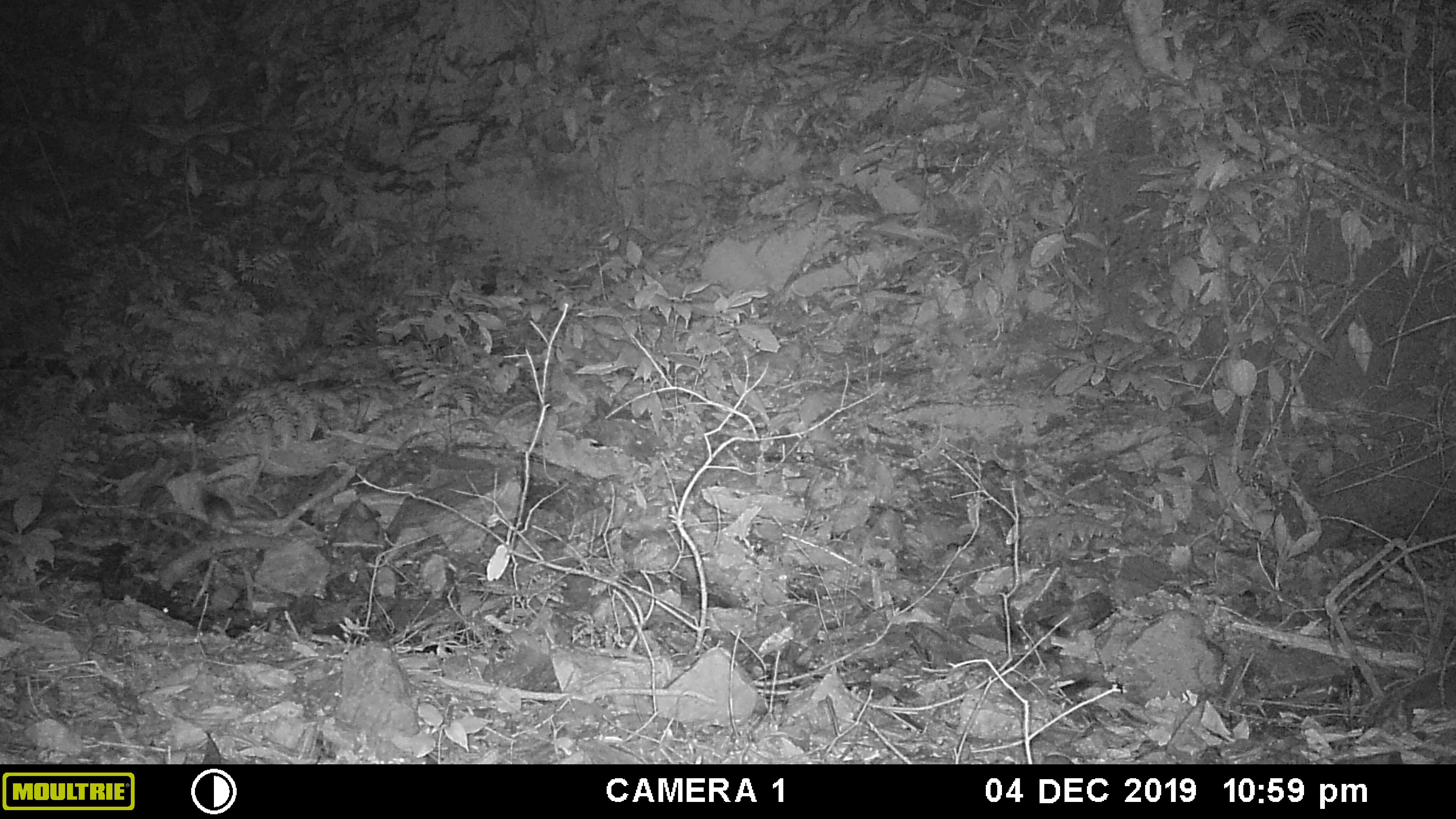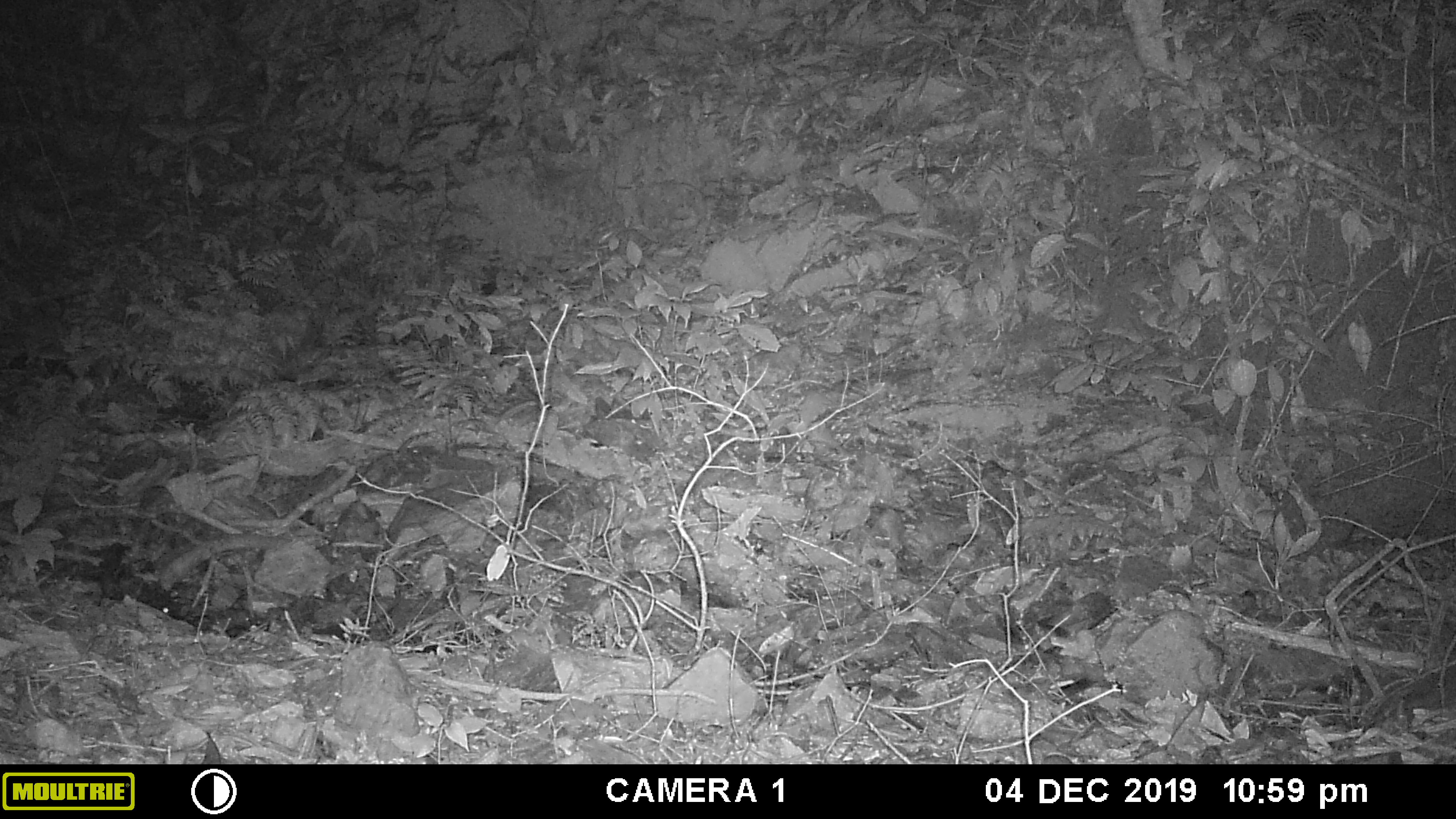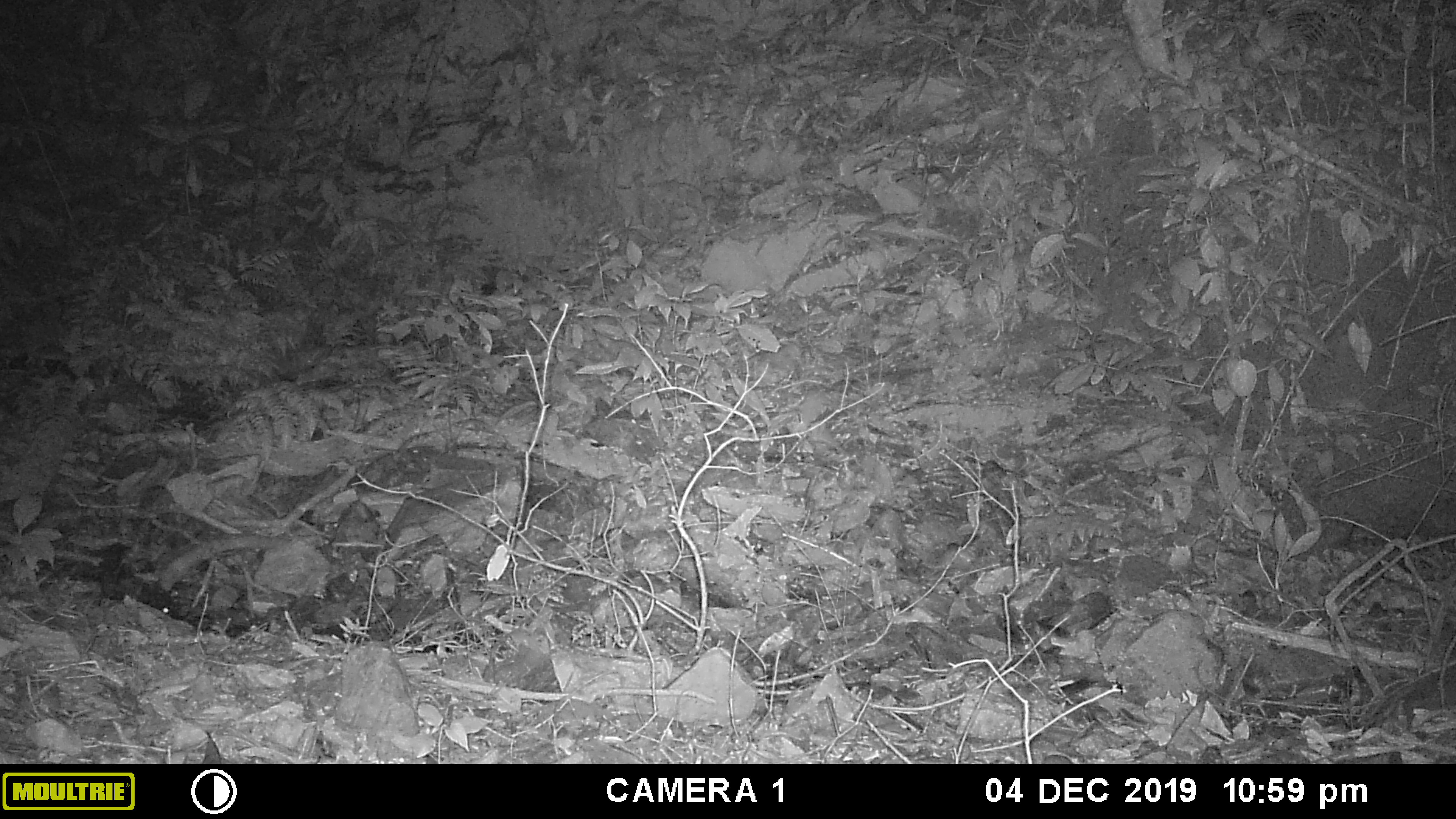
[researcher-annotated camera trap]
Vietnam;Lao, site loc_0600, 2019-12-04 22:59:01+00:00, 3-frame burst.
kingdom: Animalia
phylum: Chordata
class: Mammalia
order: Rodentia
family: Muridae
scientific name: Muridae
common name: old-world mice and rats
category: unidentified murid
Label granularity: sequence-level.